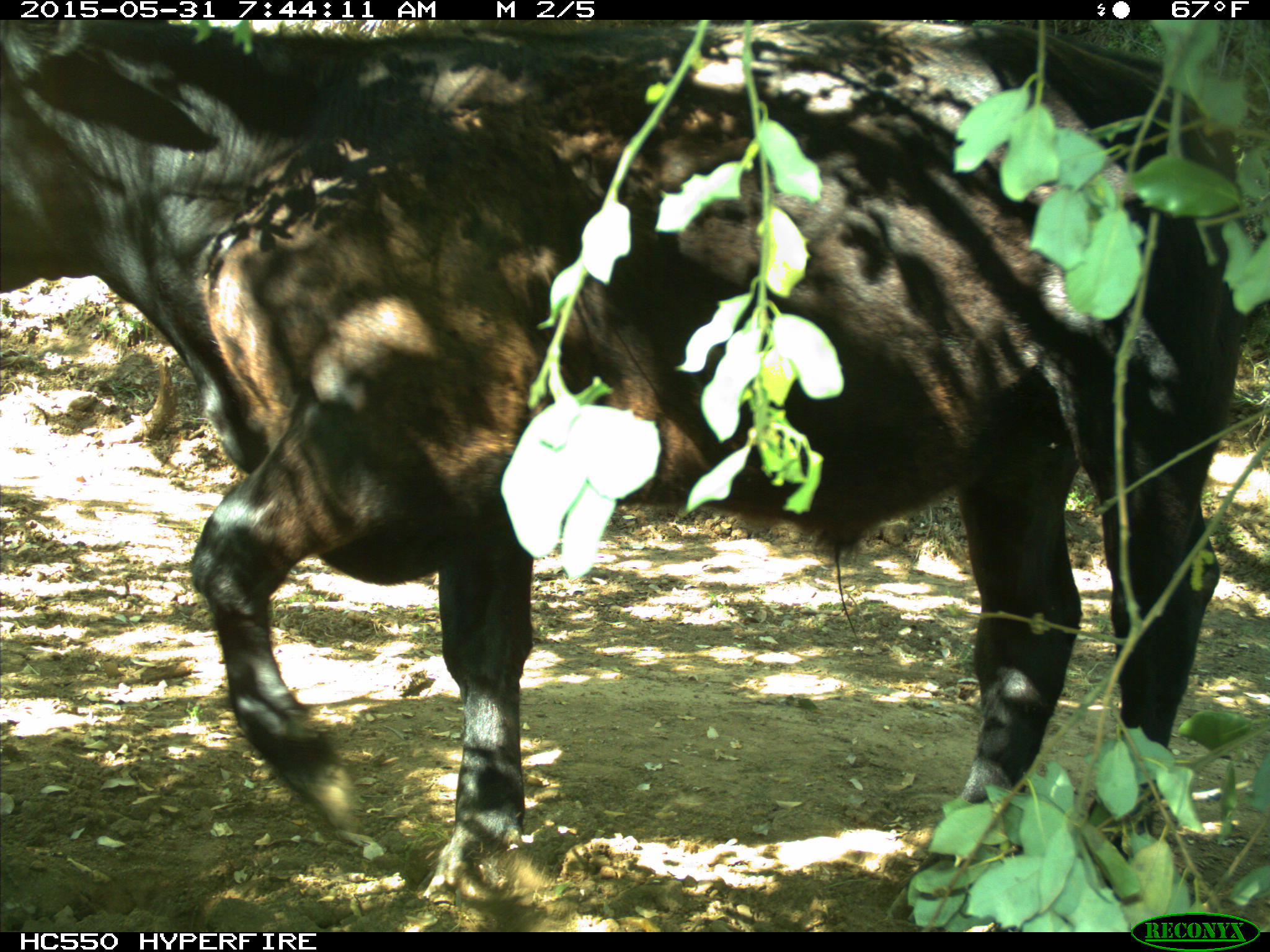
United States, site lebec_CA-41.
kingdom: Animalia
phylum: Chordata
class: Mammalia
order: Artiodactyla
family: Bovidae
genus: Bos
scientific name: Bos taurus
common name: domestic cow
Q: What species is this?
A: Bos taurus (domestic cow).